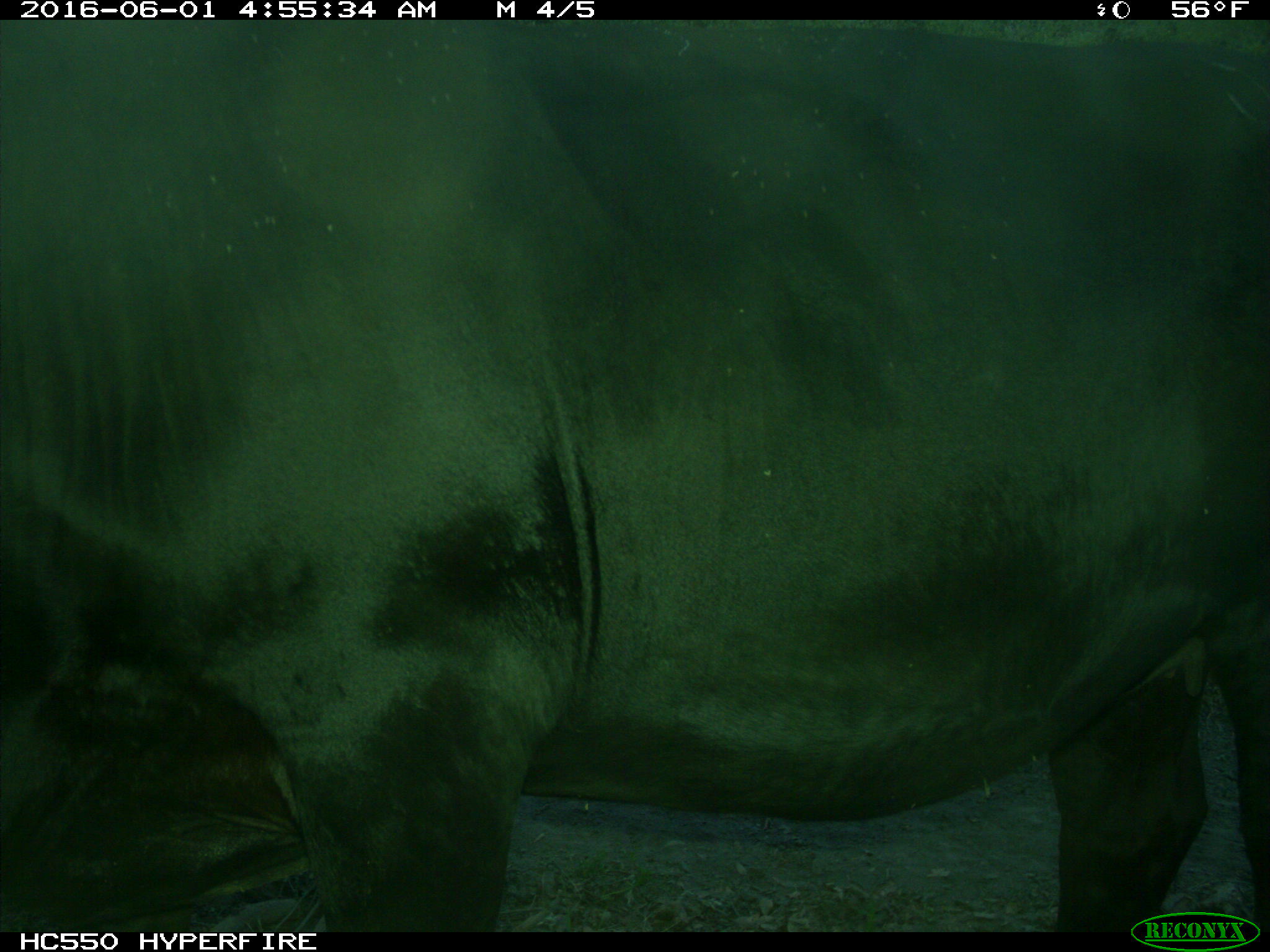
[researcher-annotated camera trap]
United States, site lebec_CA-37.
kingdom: Animalia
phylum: Chordata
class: Mammalia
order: Artiodactyla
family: Bovidae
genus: Bos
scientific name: Bos taurus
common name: domestic cow